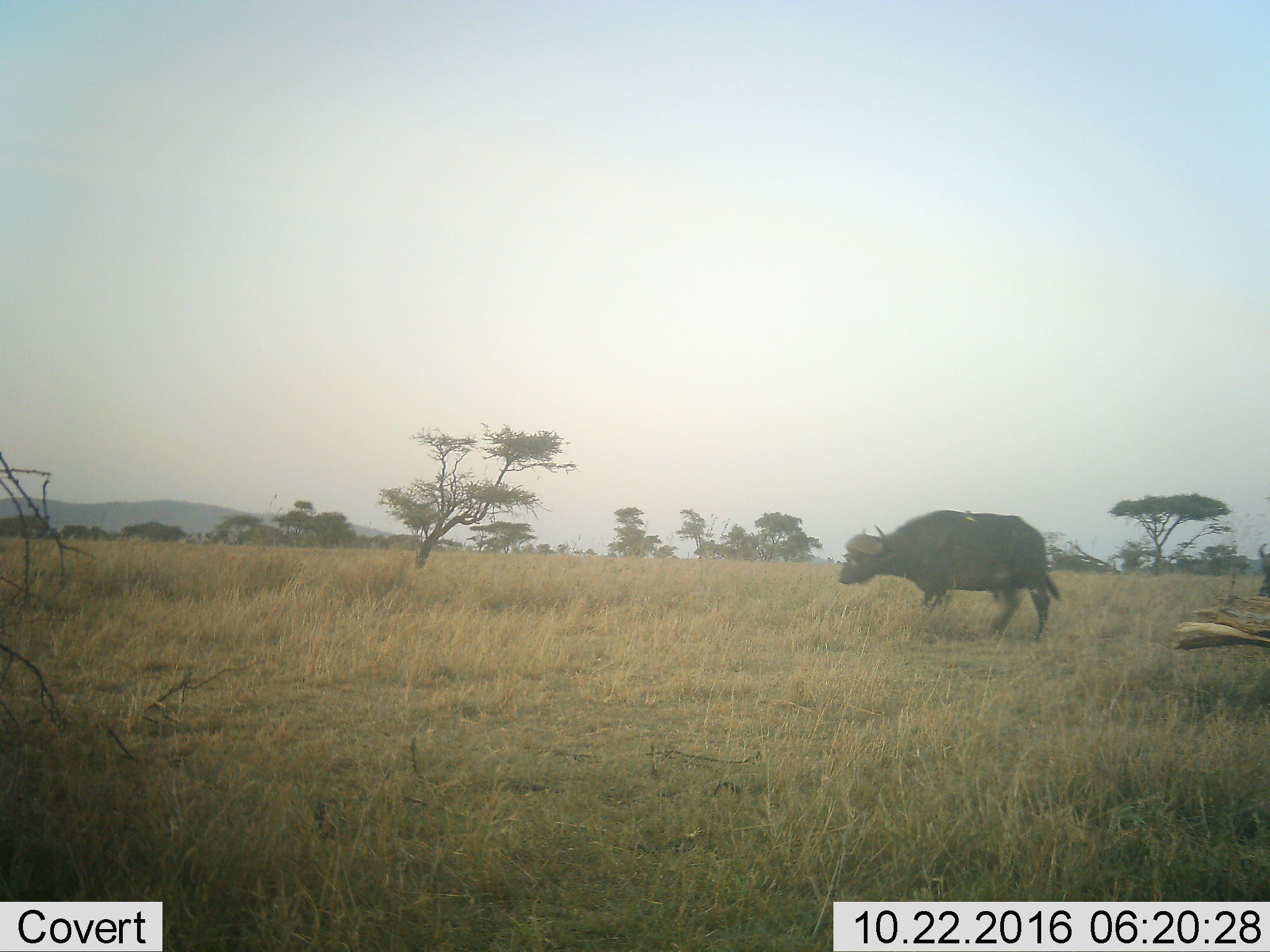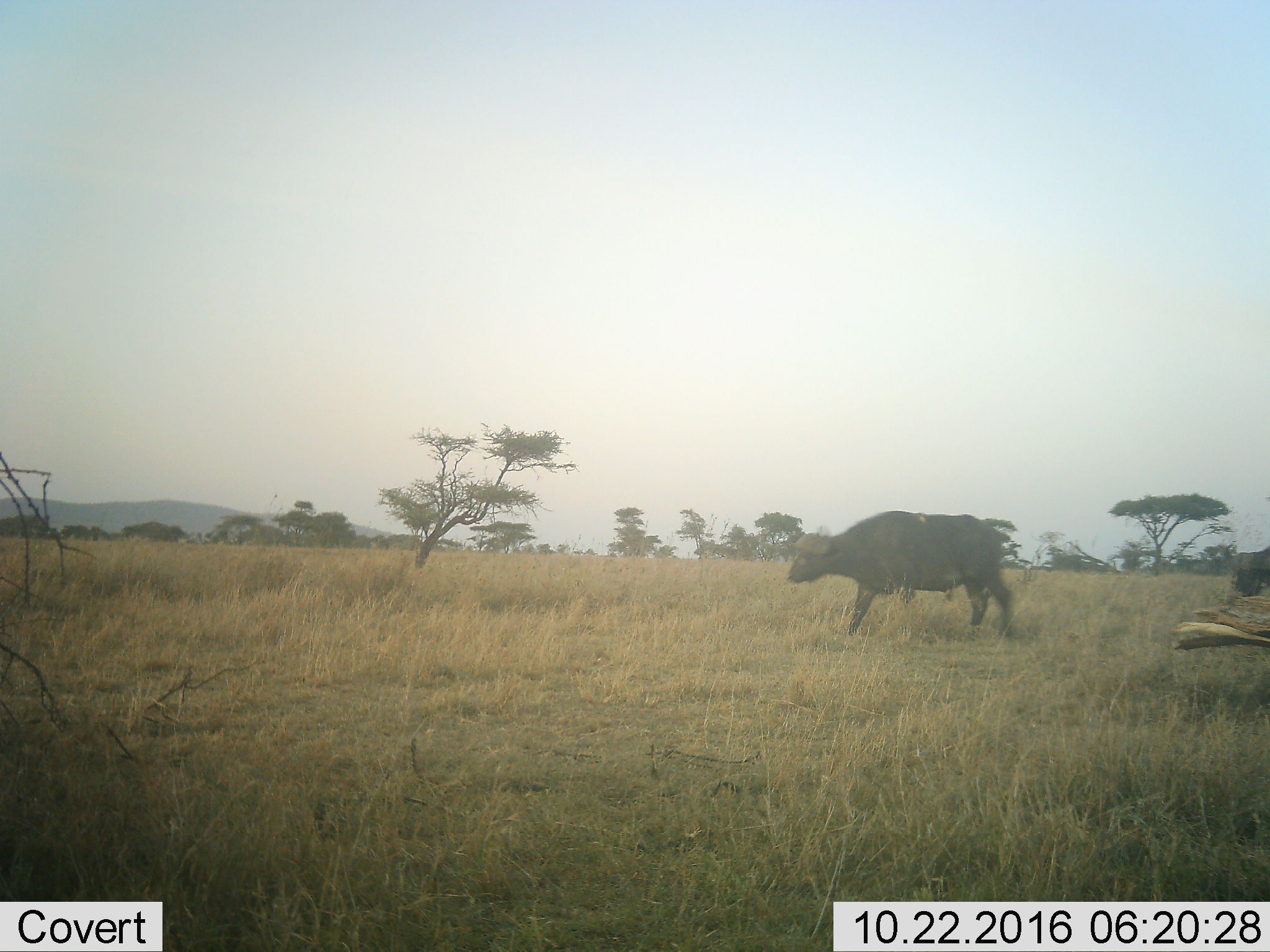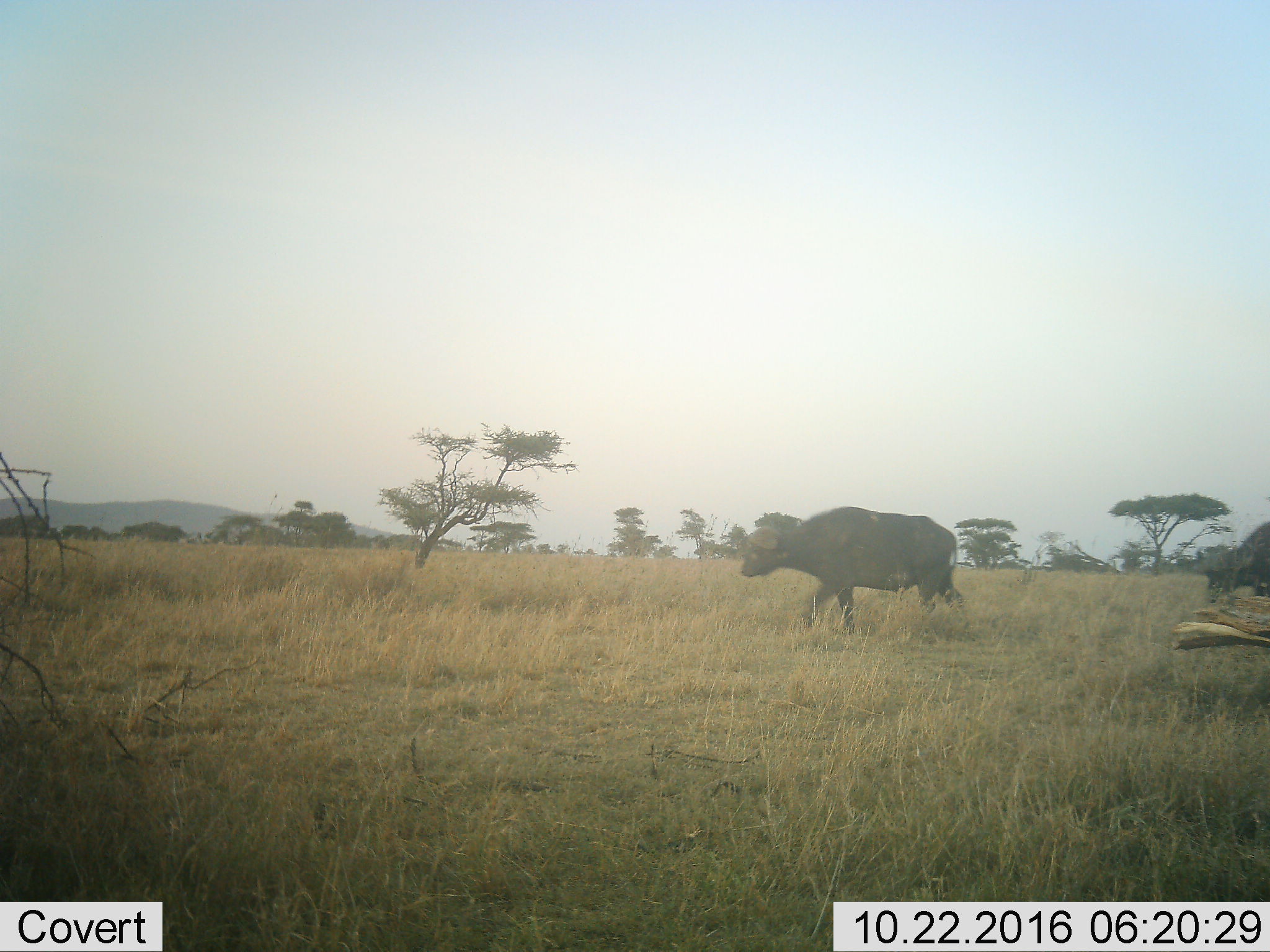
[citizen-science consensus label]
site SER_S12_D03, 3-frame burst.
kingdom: Animalia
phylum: Chordata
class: Mammalia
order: Artiodactyla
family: Bovidae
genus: Syncerus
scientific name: Syncerus caffer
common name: african buffalo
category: buffalo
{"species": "buffalo (african buffalo) (Syncerus caffer)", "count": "2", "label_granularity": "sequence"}